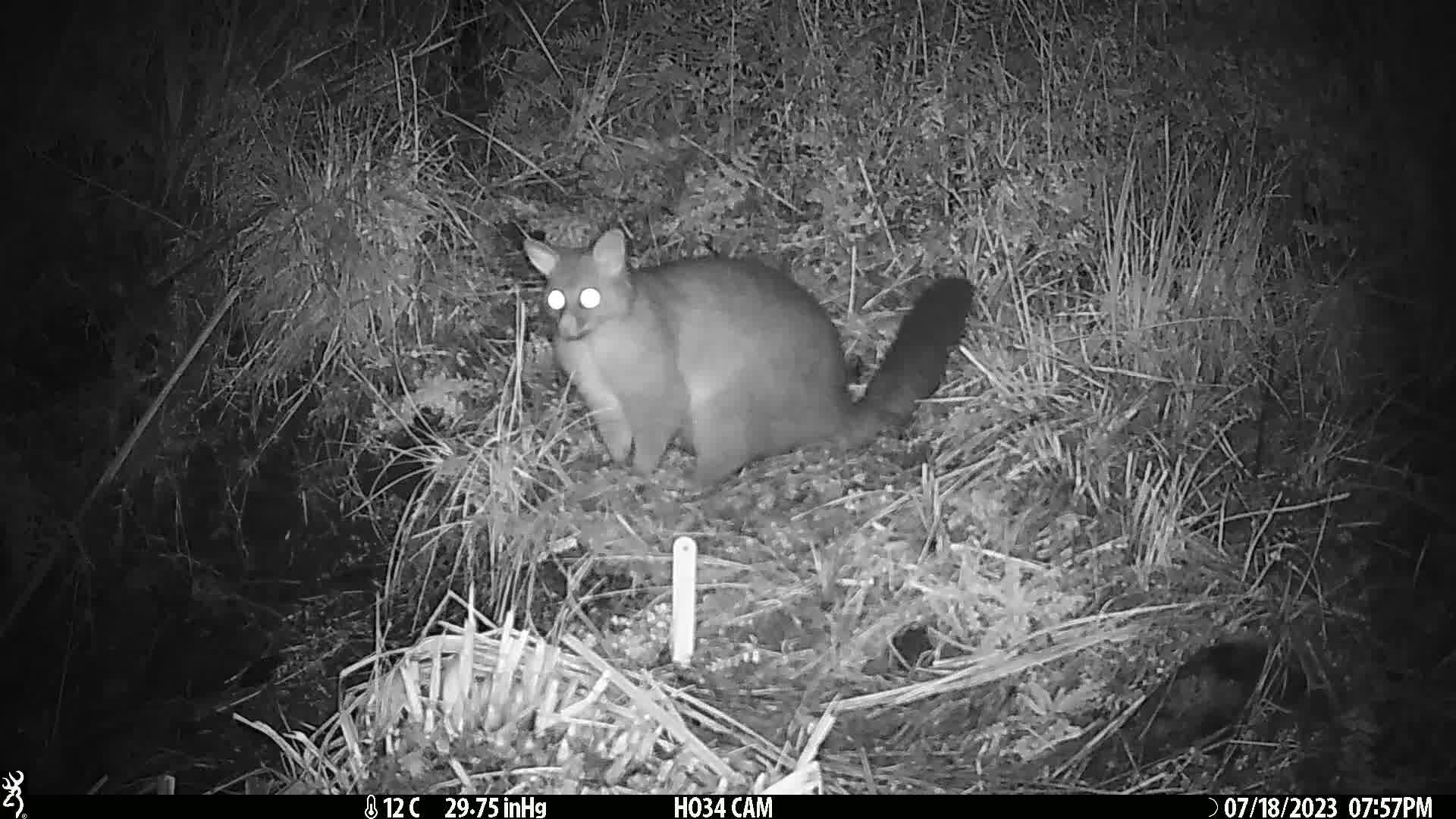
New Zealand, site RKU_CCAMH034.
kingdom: Animalia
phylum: Chordata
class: Mammalia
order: Diprotodontia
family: Phalangeridae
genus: Trichosurus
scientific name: Trichosurus vulpecula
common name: common brushtail possum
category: possum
Possum (common brushtail possum) (Trichosurus vulpecula).